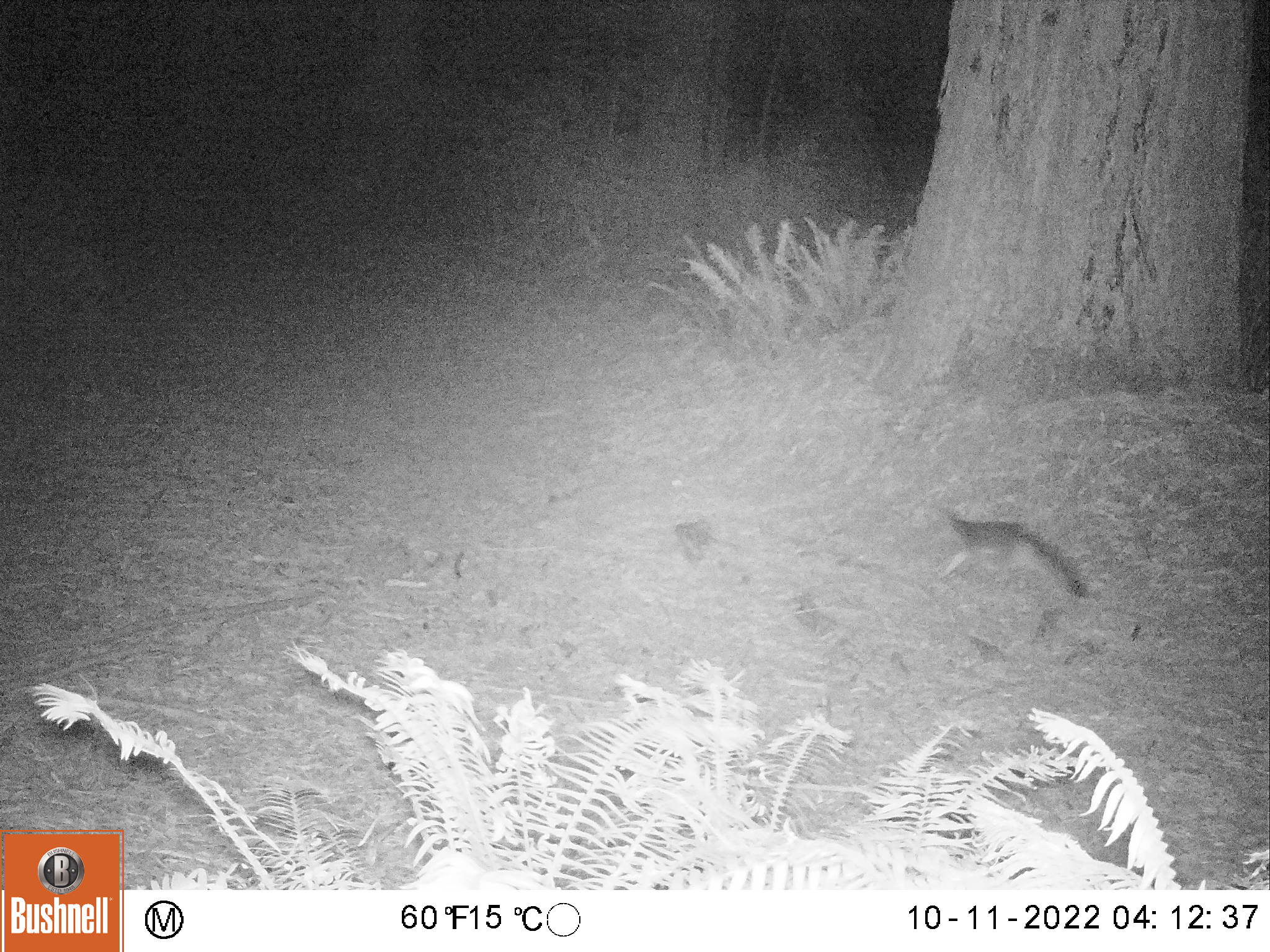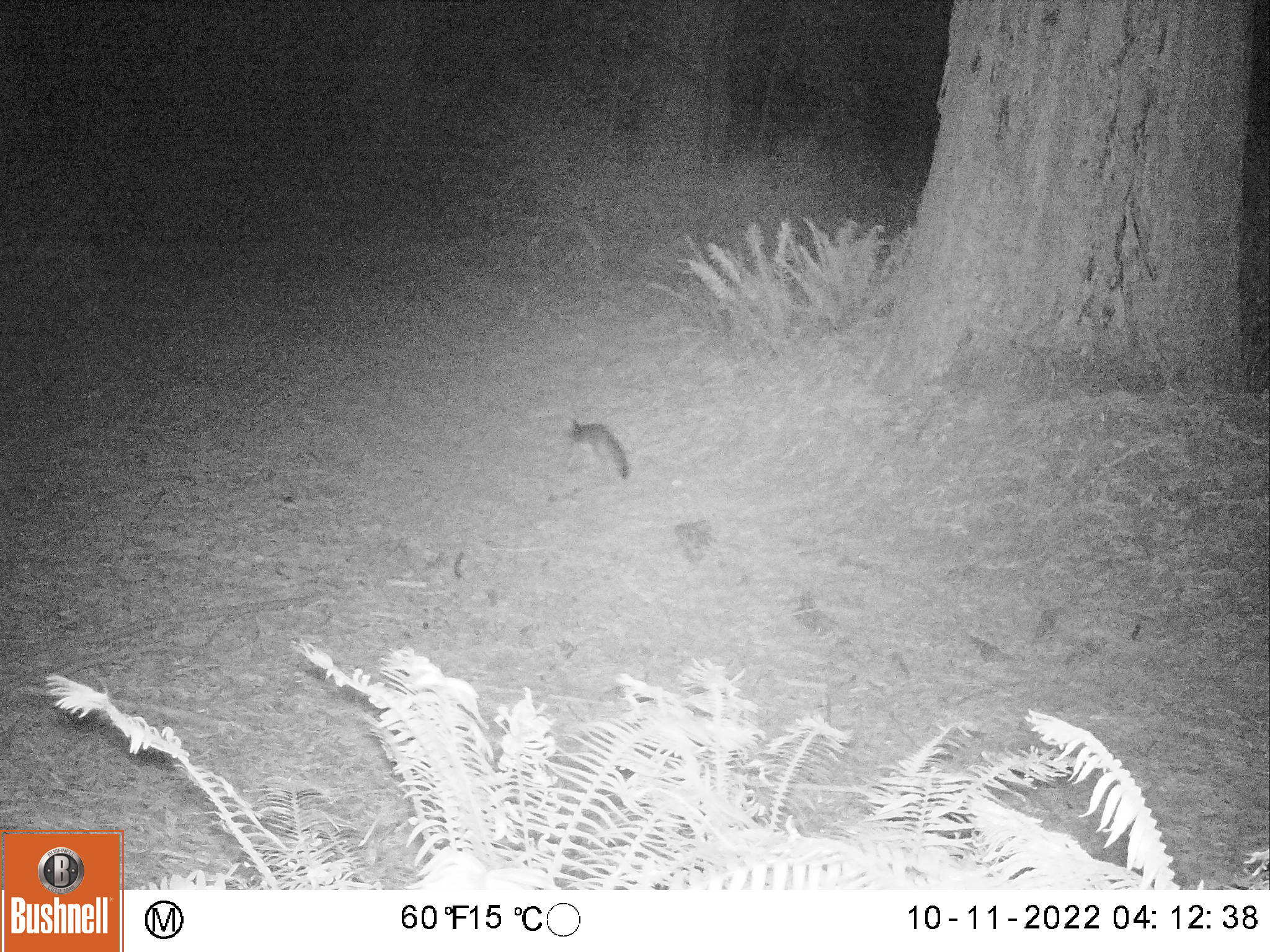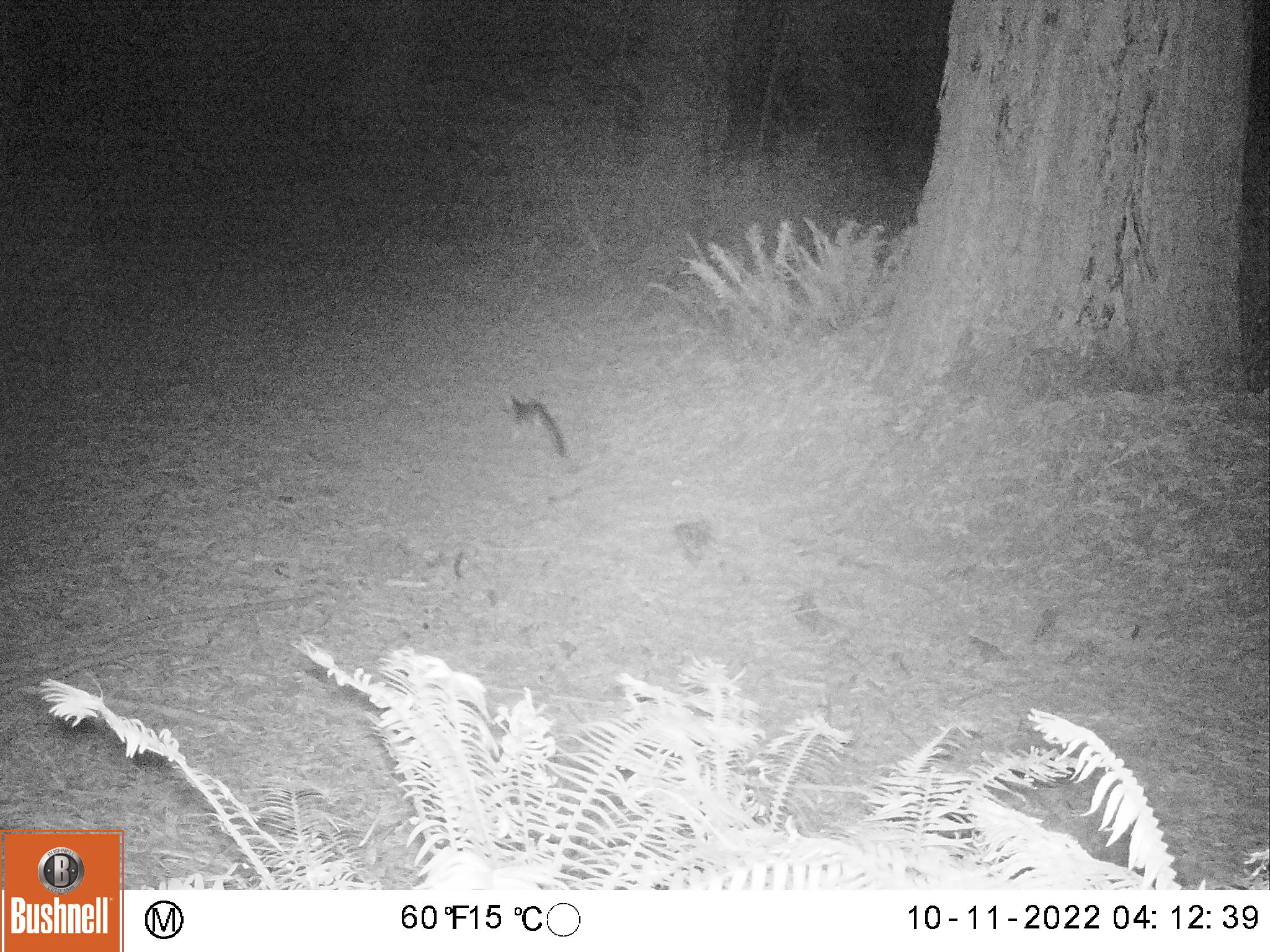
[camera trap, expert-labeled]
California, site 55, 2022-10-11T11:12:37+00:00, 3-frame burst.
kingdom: Animalia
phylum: Chordata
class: Mammalia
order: Carnivora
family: Canidae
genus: Urocyon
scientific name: Urocyon cinereoargenteus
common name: gray fox